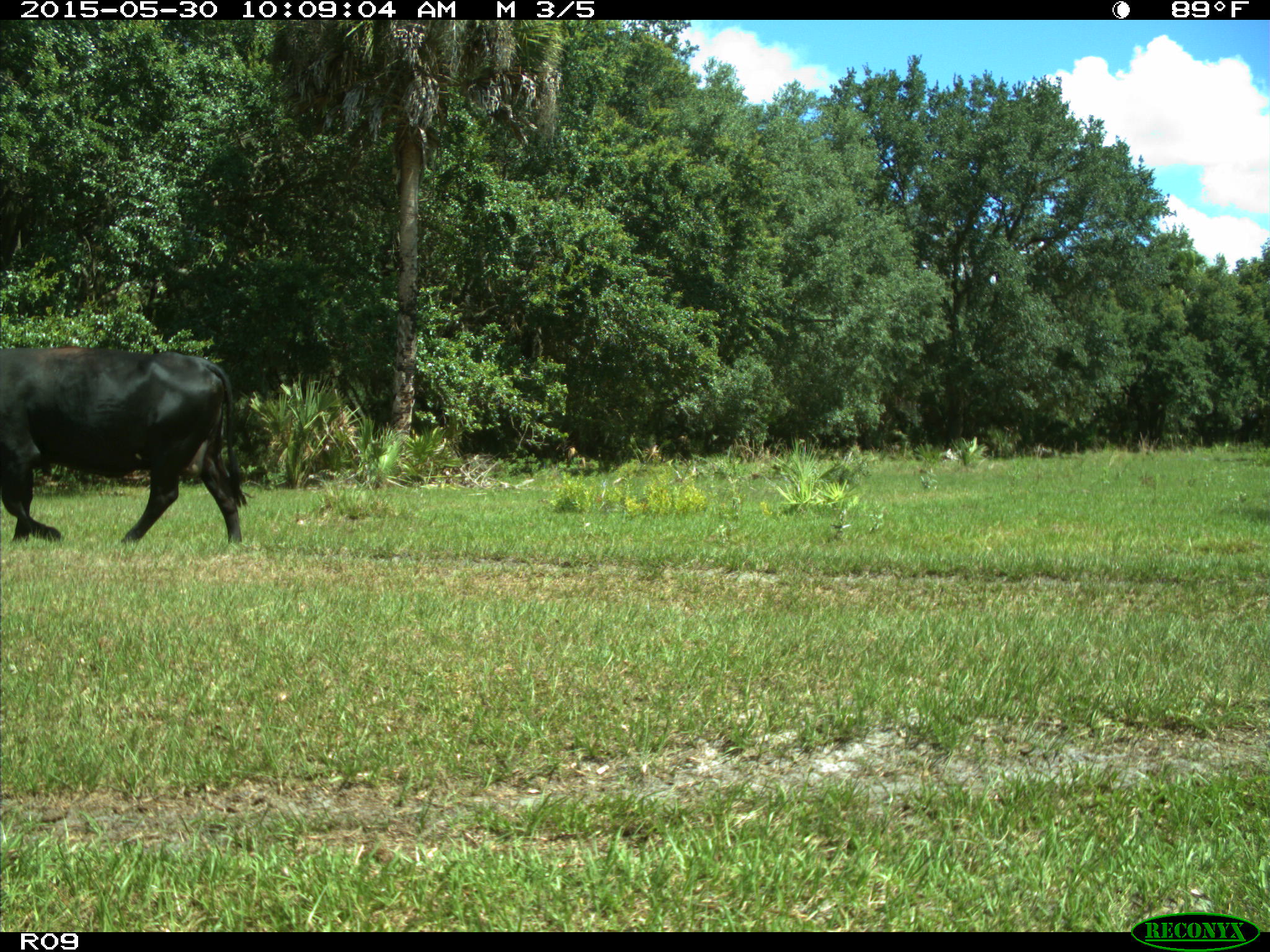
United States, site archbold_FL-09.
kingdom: Animalia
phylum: Chordata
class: Mammalia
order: Artiodactyla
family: Bovidae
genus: Bos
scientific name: Bos taurus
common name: domestic cow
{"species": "Bos taurus (domestic cow)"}